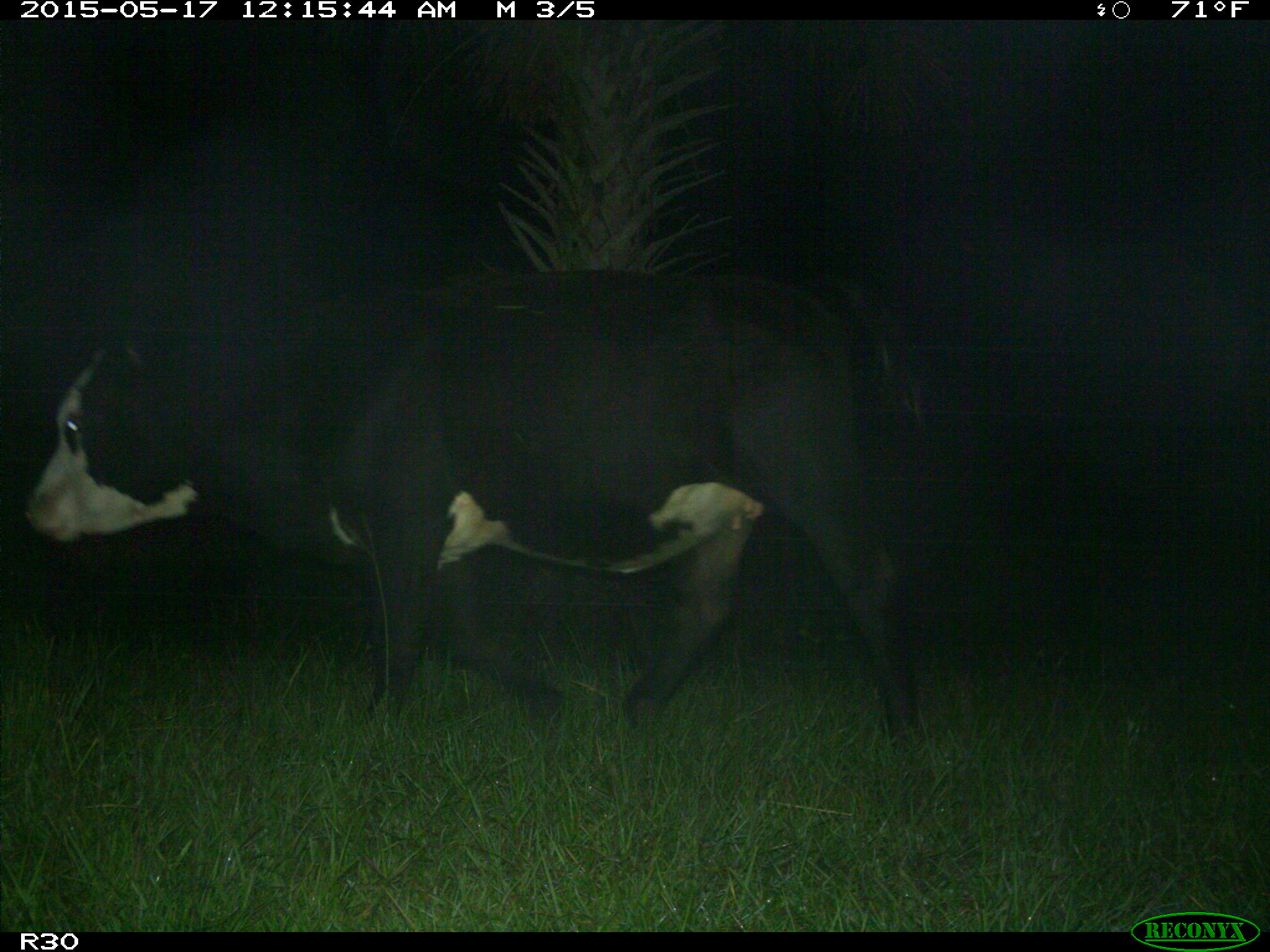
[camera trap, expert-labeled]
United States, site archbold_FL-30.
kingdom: Animalia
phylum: Chordata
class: Mammalia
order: Artiodactyla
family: Bovidae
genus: Bos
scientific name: Bos taurus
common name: domestic cow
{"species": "Bos taurus (domestic cow)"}